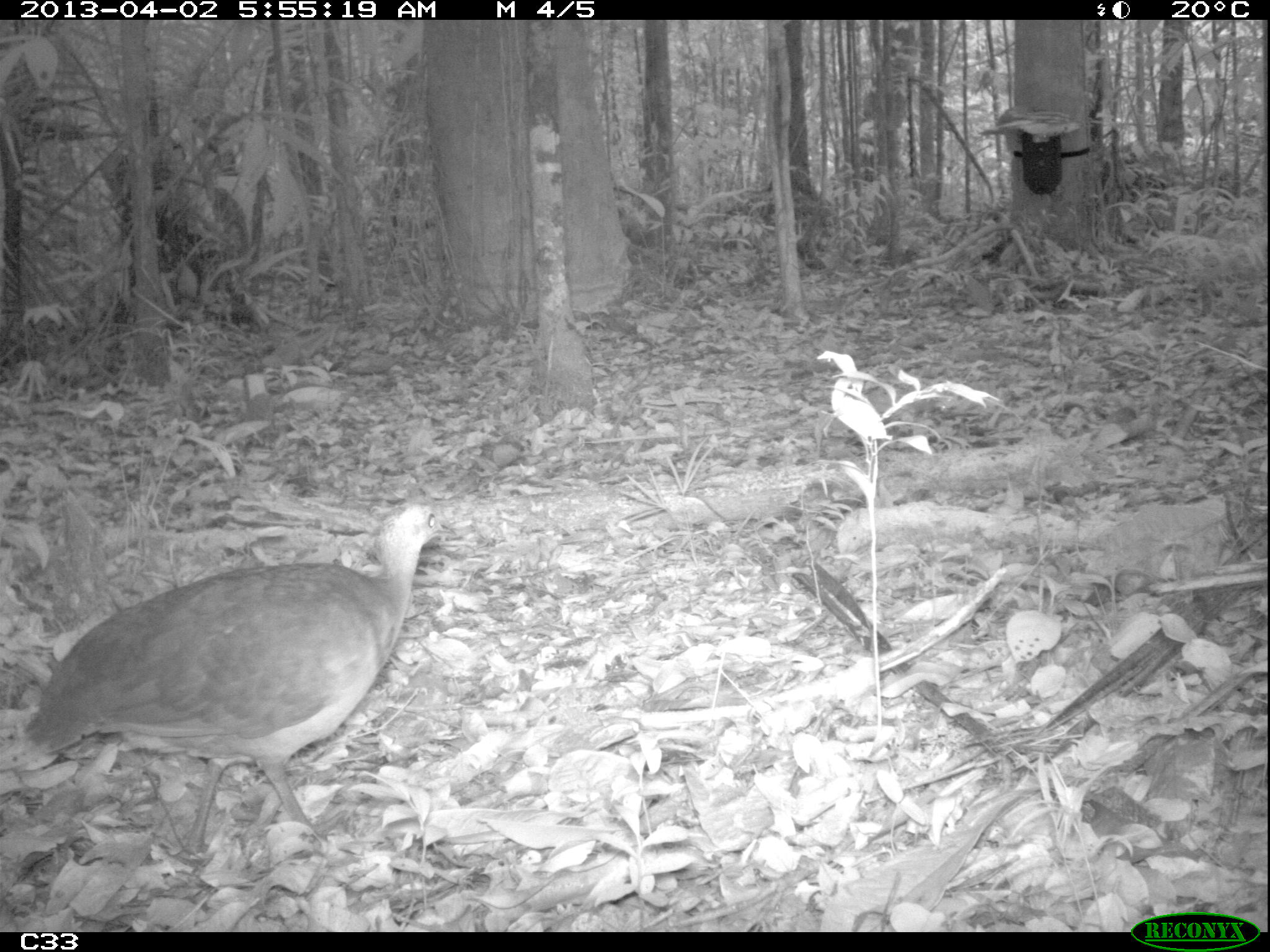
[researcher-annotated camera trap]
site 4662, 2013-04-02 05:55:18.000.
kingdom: Animalia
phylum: Chordata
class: Aves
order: Tinamiformes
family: Tinamidae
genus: Tinamus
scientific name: Tinamus major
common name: great tinamou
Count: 1.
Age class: adult.